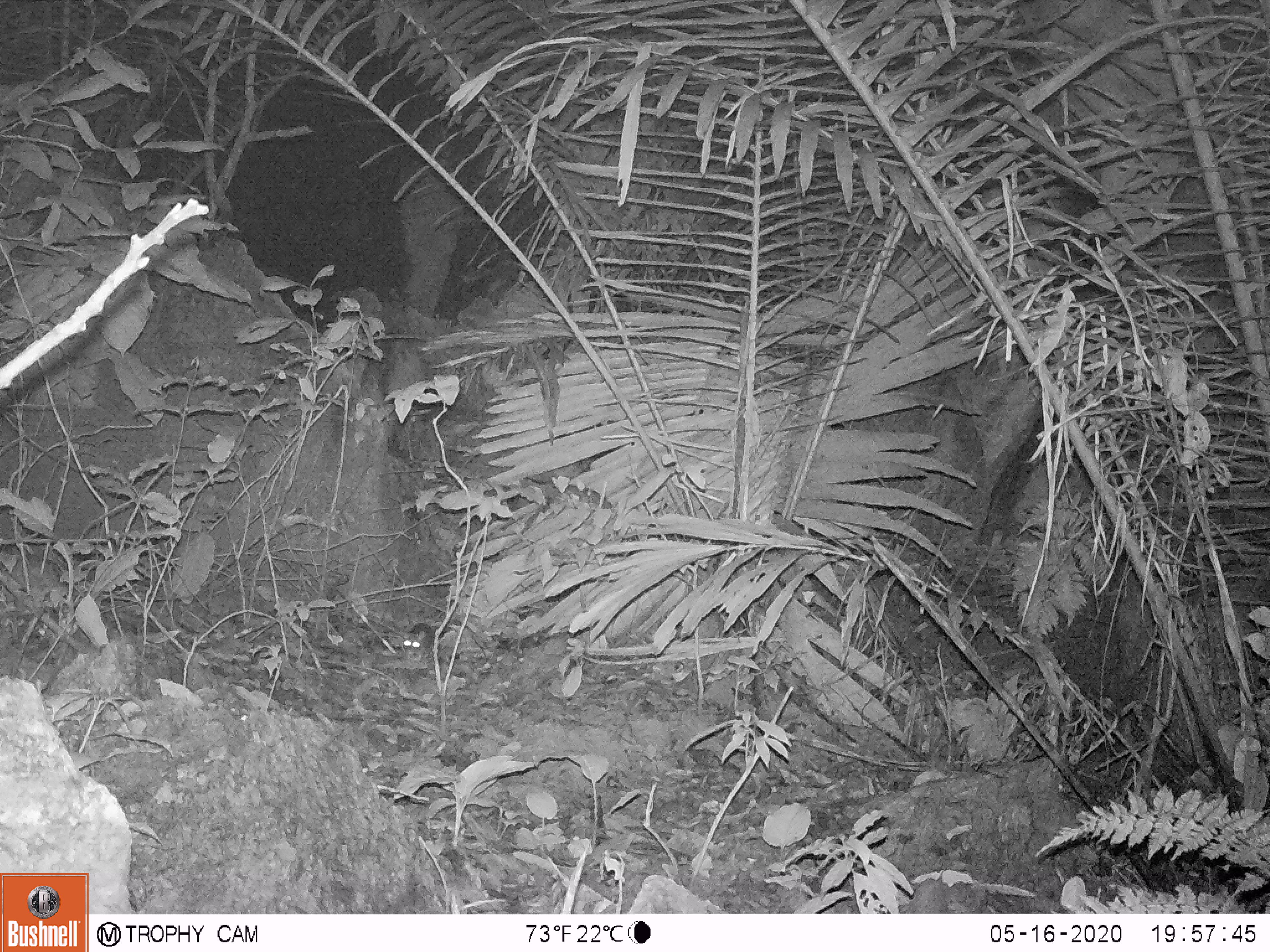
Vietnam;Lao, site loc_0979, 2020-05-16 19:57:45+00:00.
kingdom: Animalia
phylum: Chordata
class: Mammalia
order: Rodentia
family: Muridae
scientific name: Muridae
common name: old-world mice and rats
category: unidentified murid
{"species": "unidentified murid (old-world mice and rats) (Muridae)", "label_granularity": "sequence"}